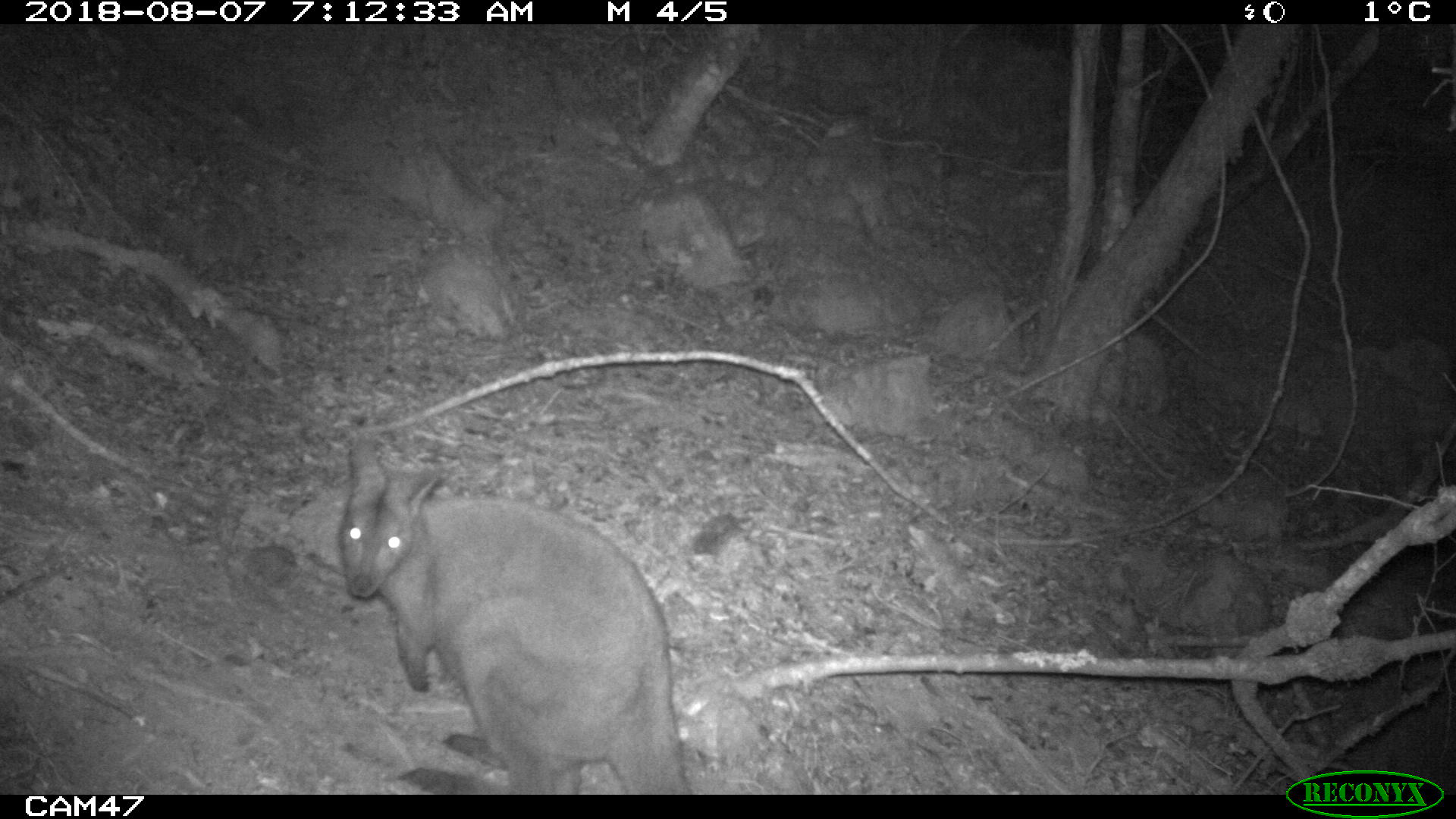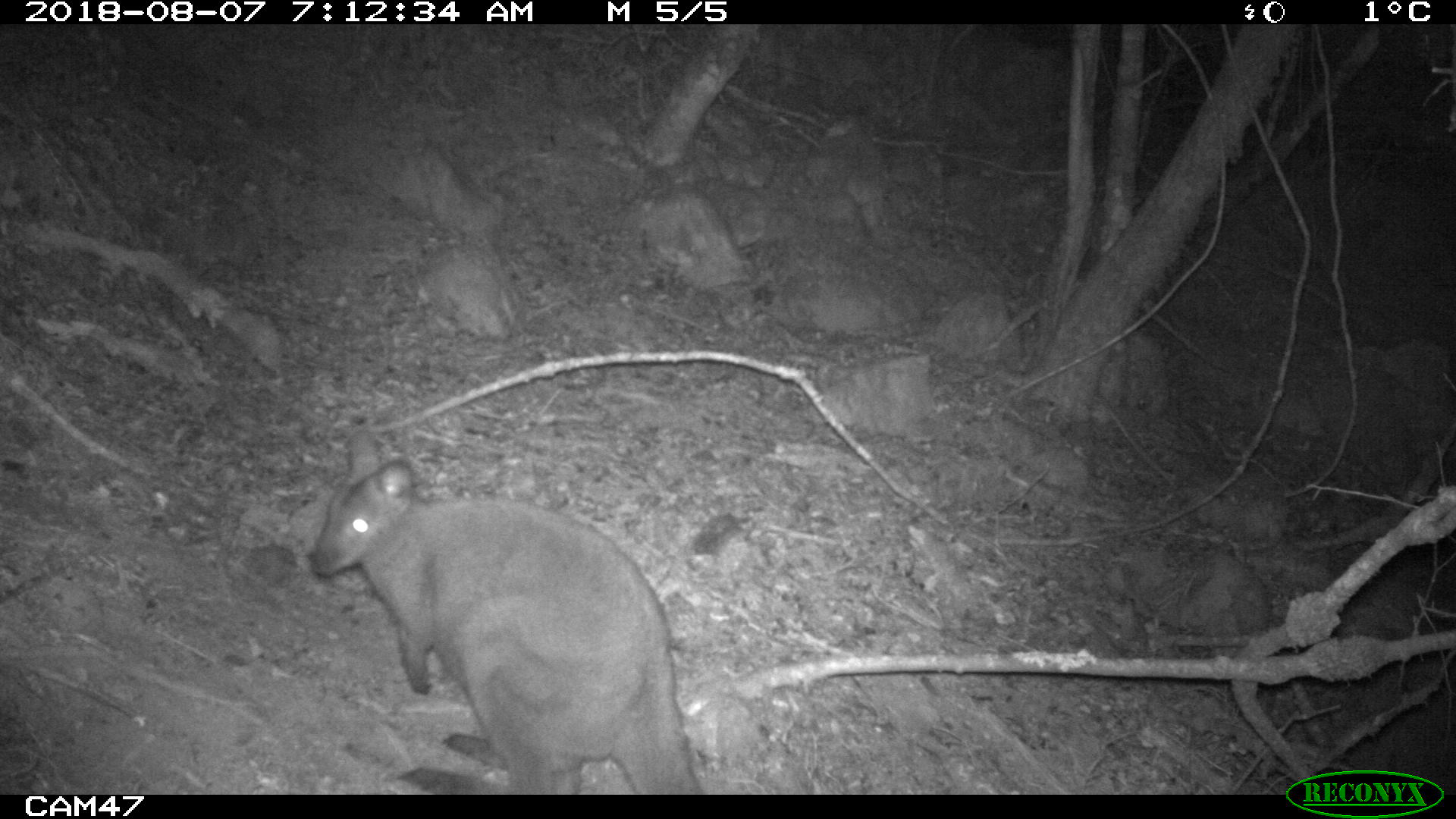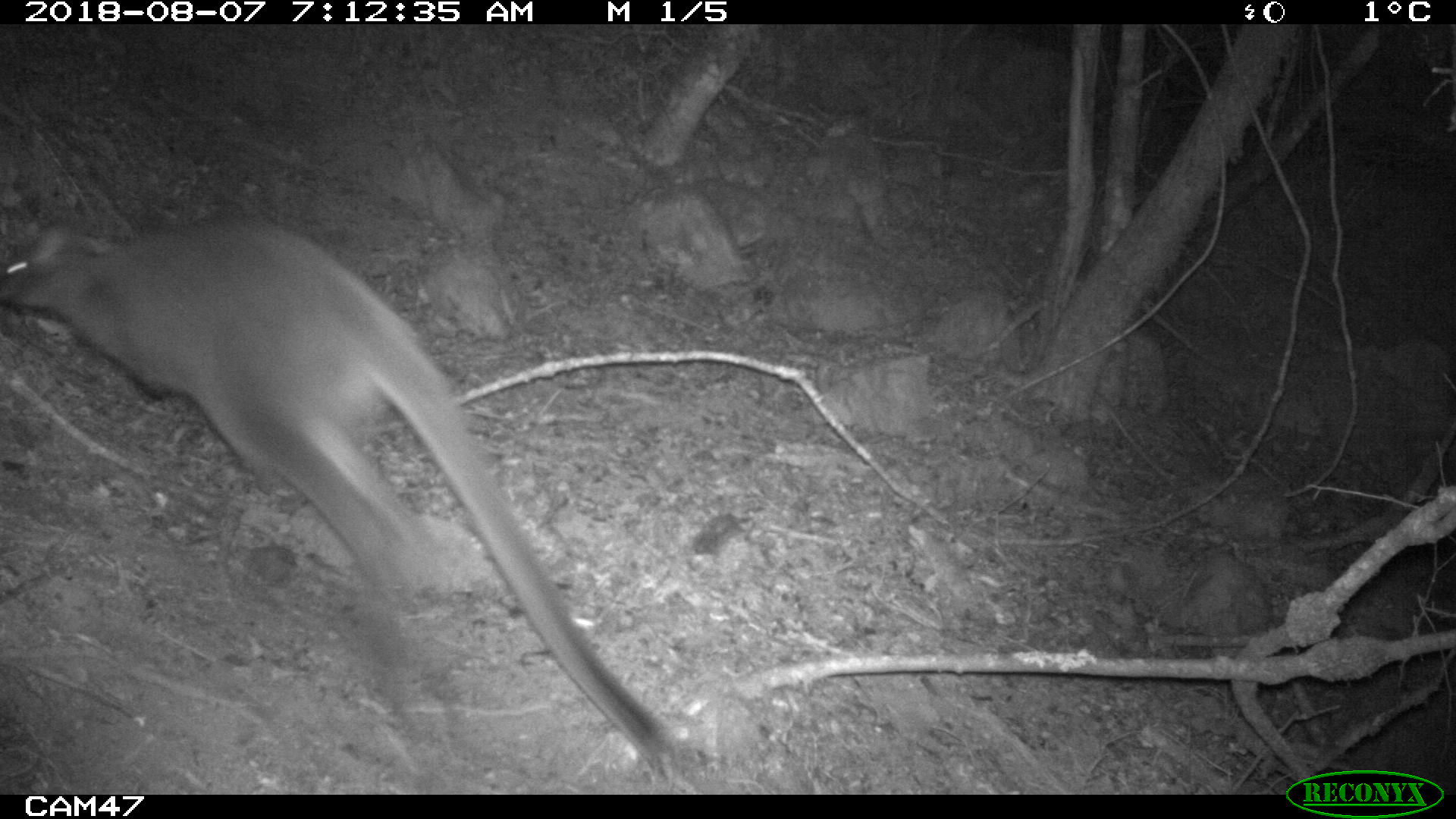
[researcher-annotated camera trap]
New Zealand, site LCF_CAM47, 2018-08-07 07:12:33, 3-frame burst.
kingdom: Animalia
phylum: Chordata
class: Mammalia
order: Diprotodontia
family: Macropodidae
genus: Notamacropus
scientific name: Notamacropus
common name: wallaby